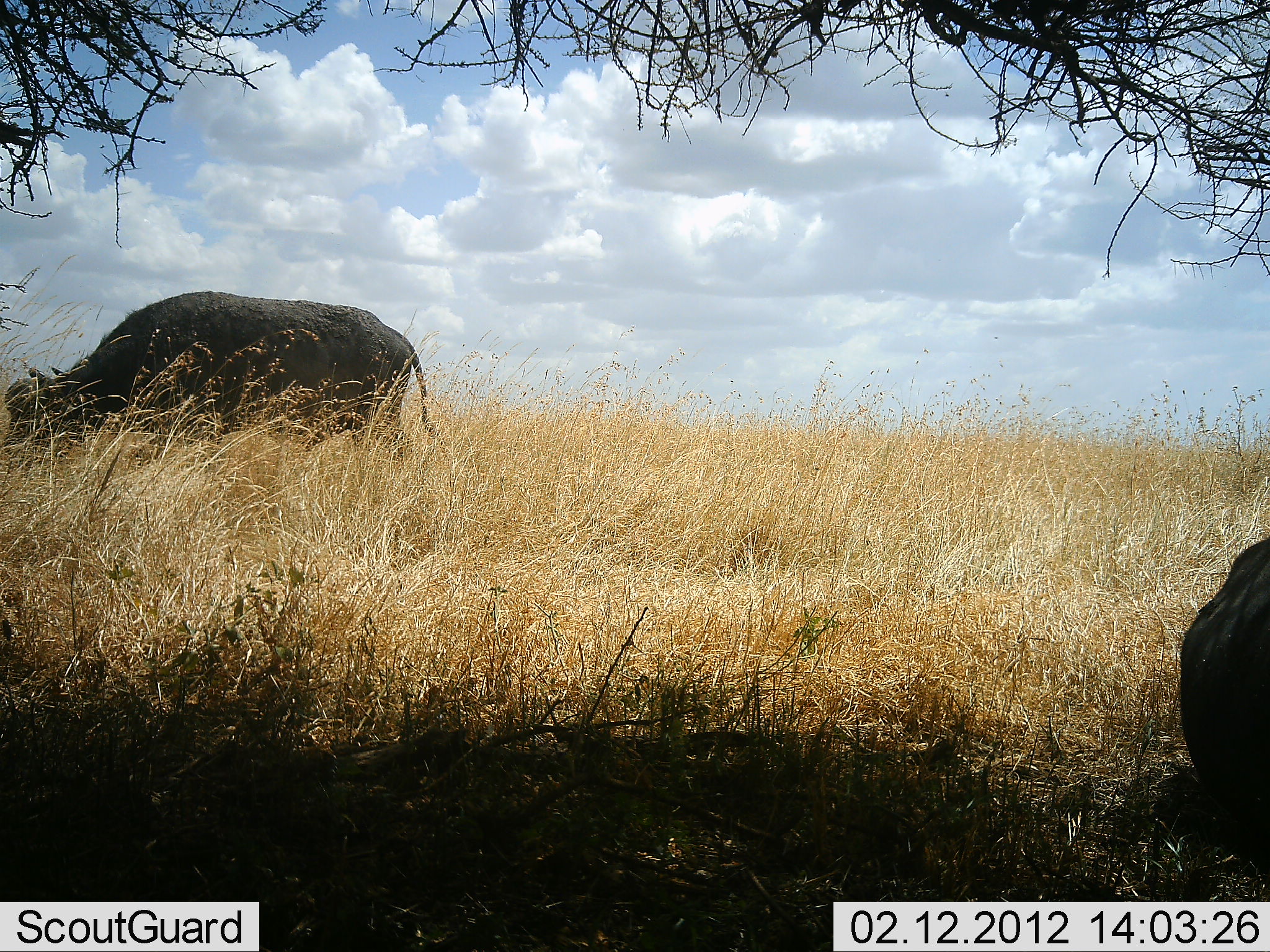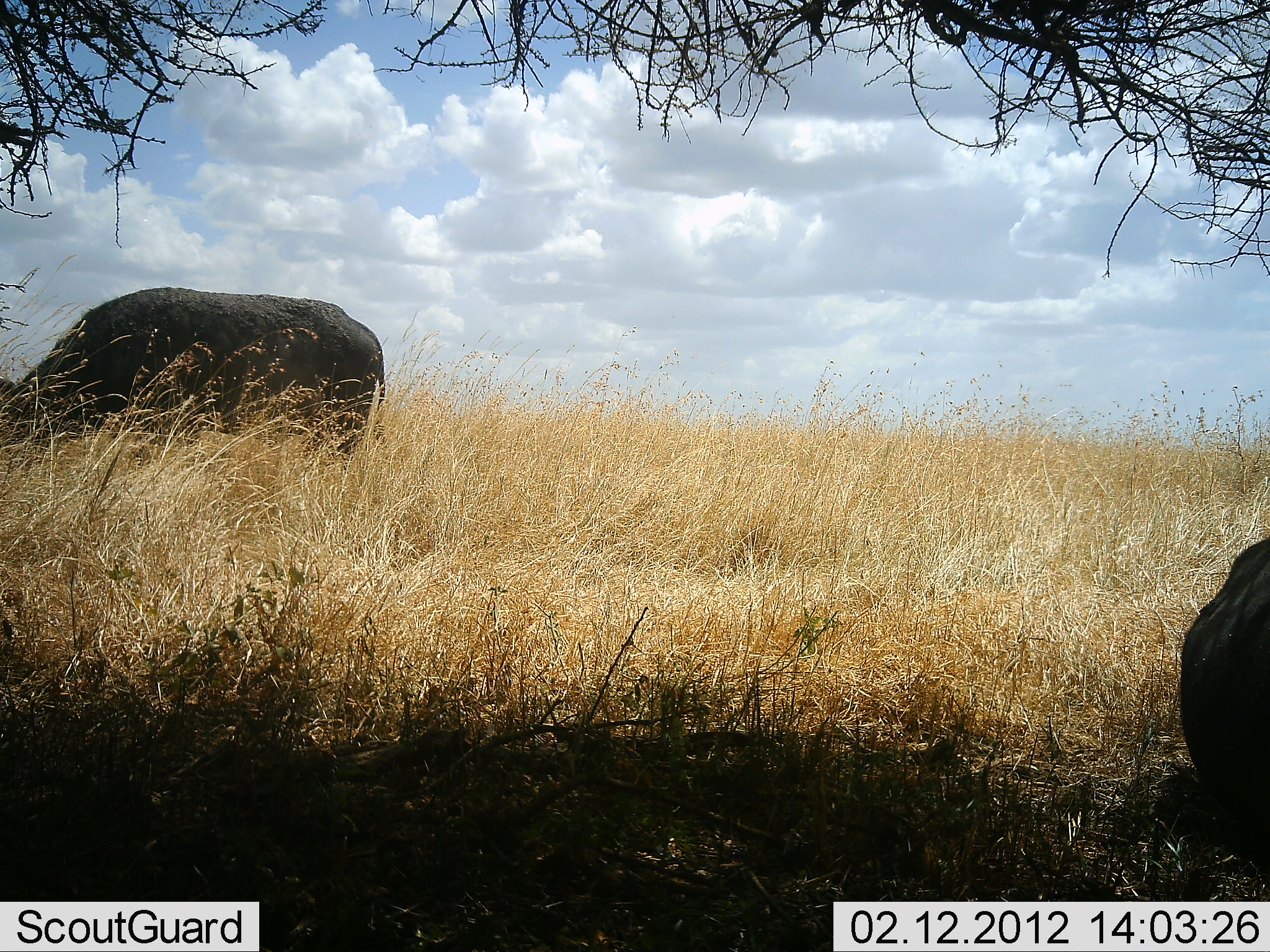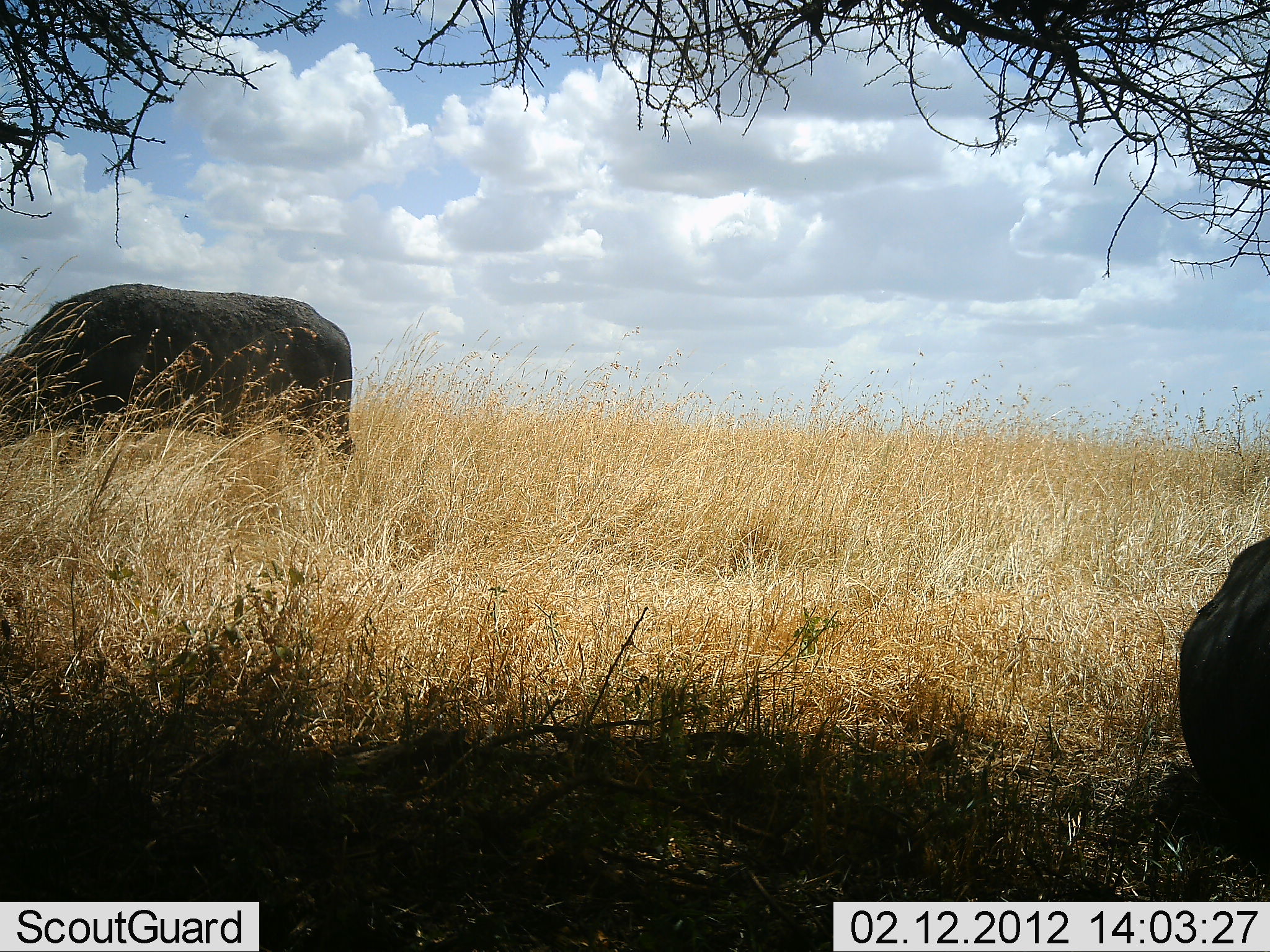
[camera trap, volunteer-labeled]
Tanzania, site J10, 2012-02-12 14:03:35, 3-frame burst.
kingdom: Animalia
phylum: Chordata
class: Mammalia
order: Artiodactyla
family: Bovidae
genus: Syncerus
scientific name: Syncerus caffer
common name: cape buffalo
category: buffalo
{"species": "buffalo (cape buffalo) (Syncerus caffer)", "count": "2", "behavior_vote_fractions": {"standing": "28%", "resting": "67%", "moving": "28%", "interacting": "0%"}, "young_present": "0%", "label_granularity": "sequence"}